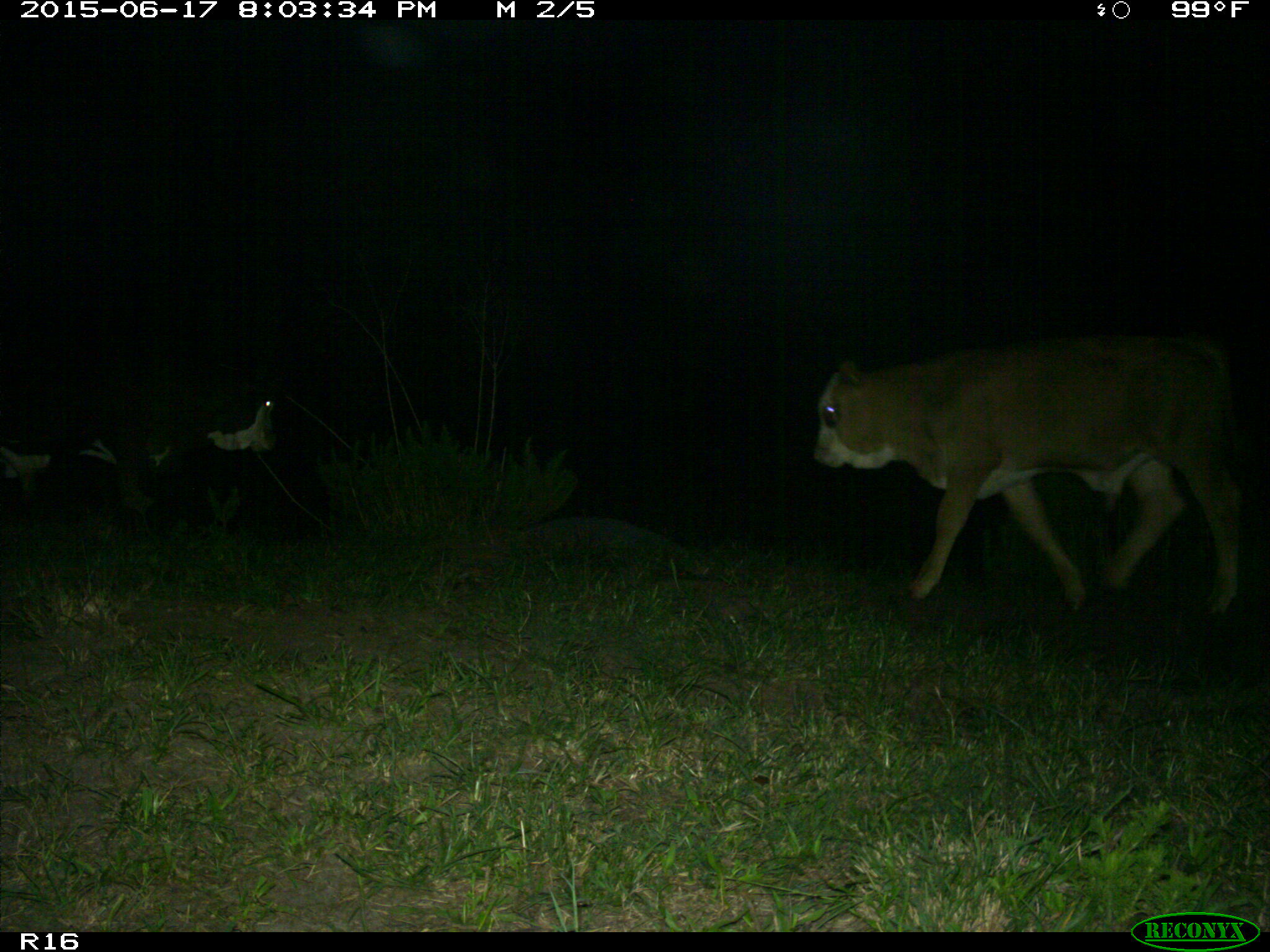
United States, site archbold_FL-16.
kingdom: Animalia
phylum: Chordata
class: Mammalia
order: Artiodactyla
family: Bovidae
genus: Bos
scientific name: Bos taurus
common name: domestic cow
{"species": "Bos taurus (domestic cow)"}